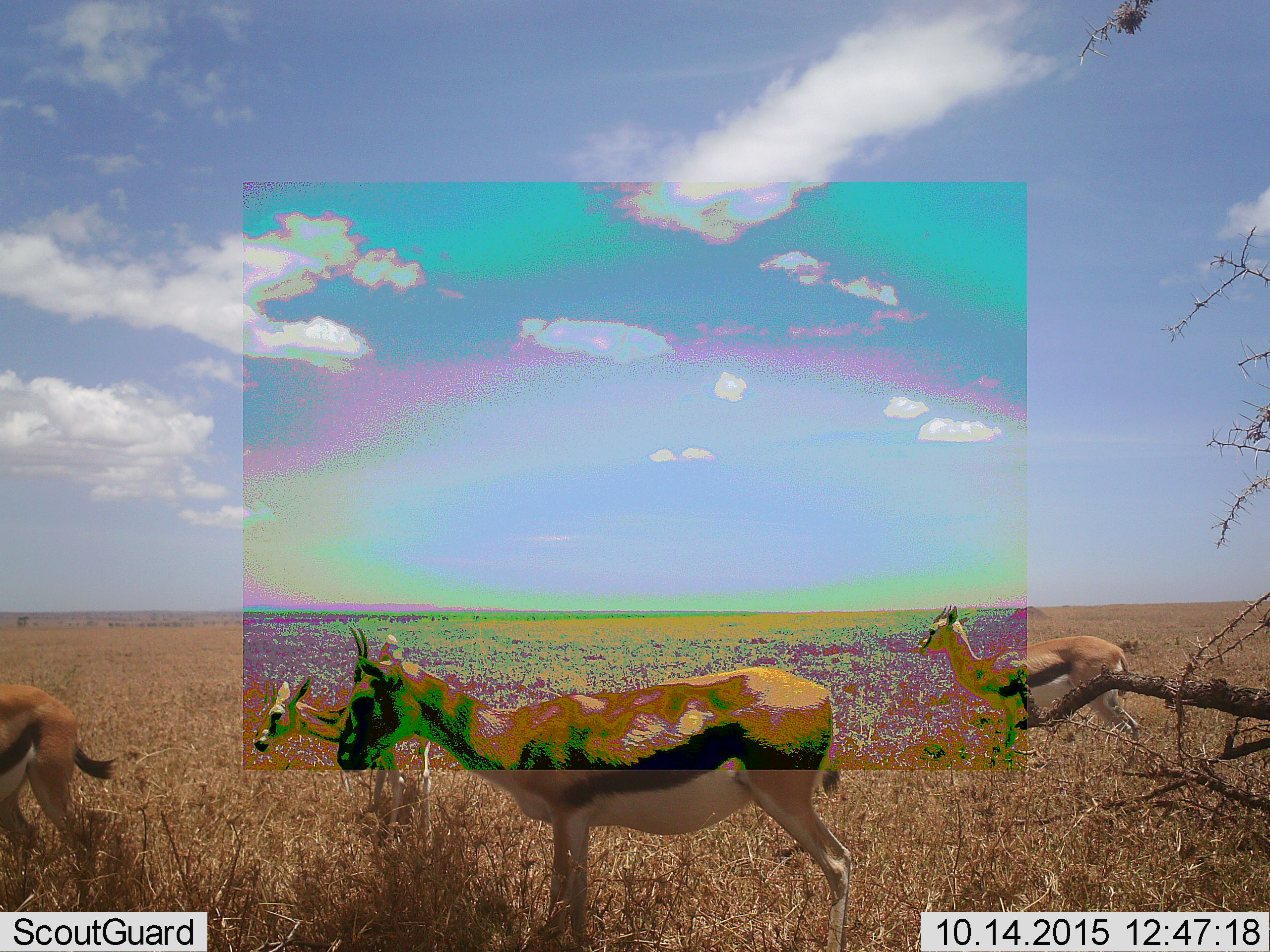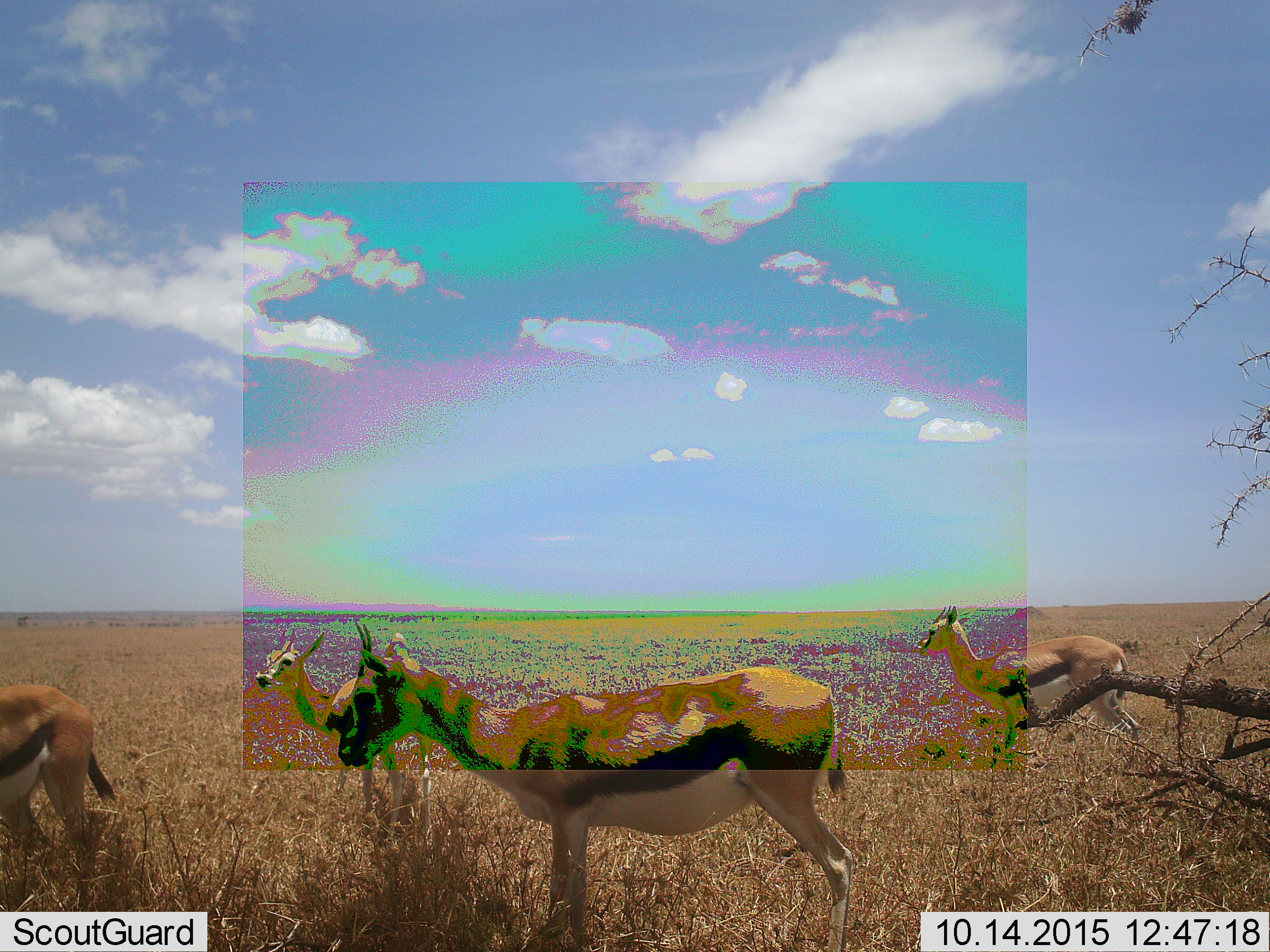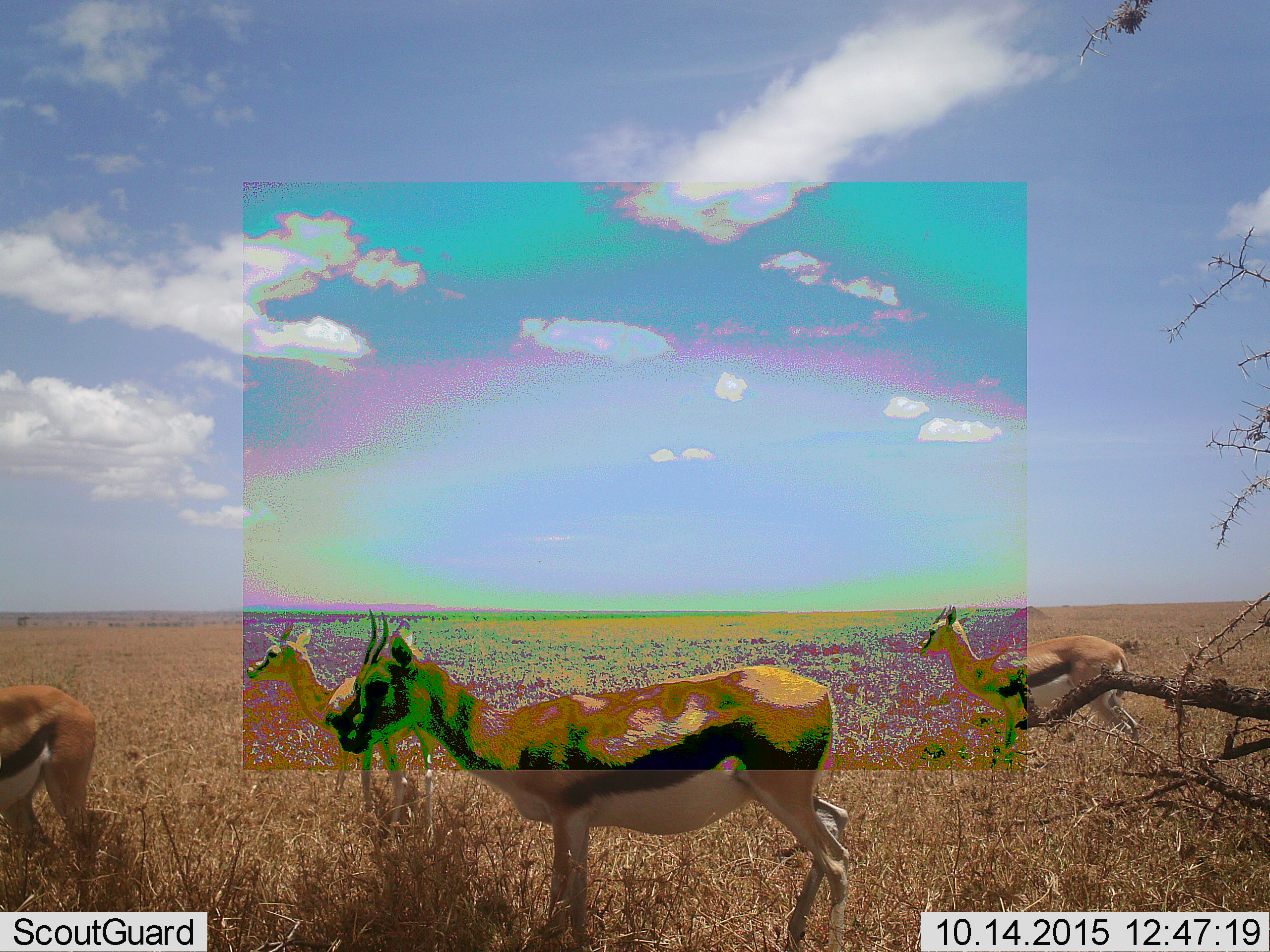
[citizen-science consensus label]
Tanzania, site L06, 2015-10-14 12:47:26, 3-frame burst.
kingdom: Animalia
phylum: Chordata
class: Mammalia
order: Artiodactyla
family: Bovidae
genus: Eudorcas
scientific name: Eudorcas thomsonii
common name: thomson's gazelle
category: gazellethomsons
Gazellethomsons (thomson's gazelle) (Eudorcas thomsonii), count 4. Behavior (volunteer vote fractions): standing 80%, resting 10%, moving 20%, interacting 10%. Young present (vote fraction): 20%. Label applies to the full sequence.